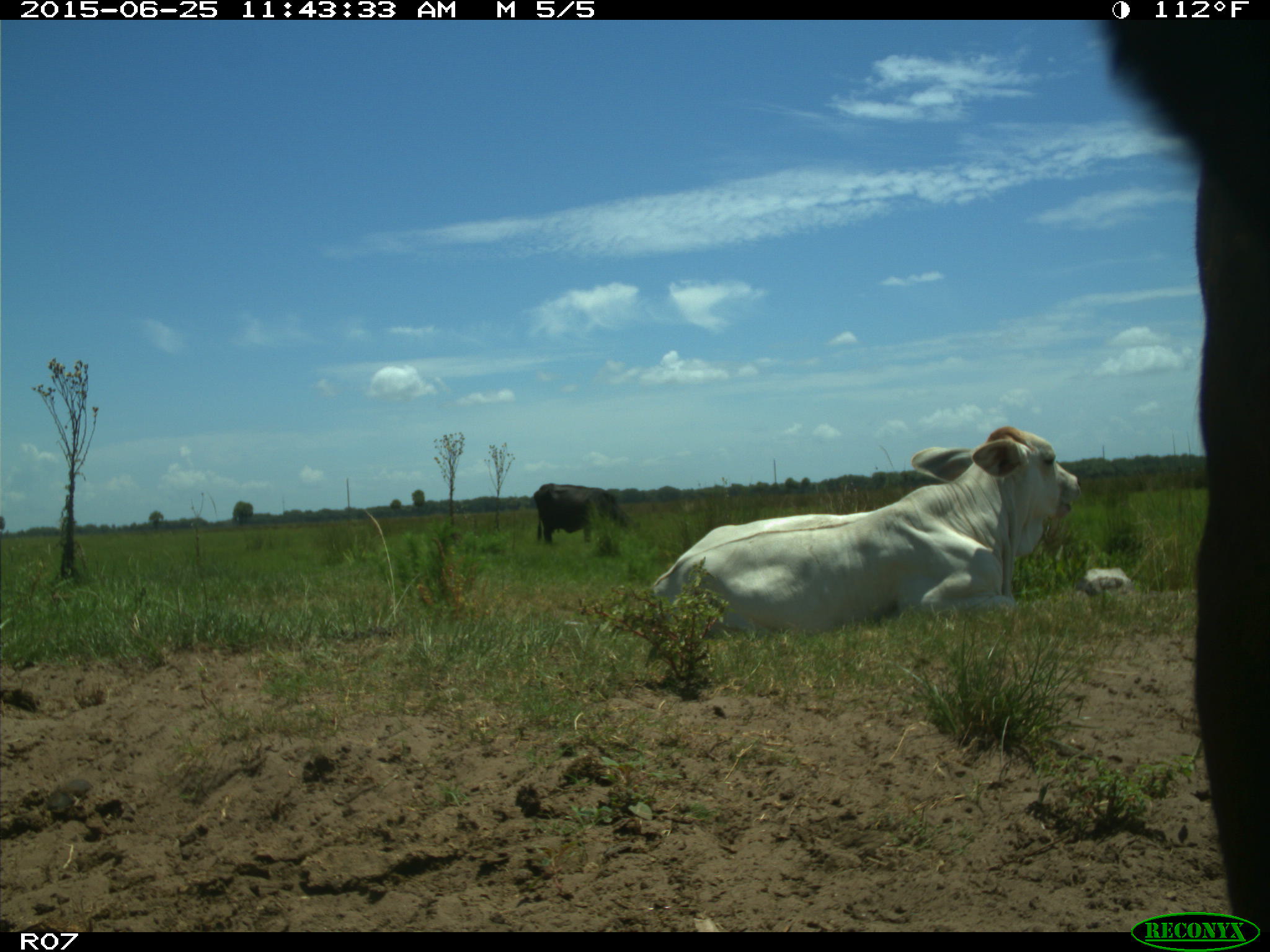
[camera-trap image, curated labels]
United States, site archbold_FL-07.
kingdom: Animalia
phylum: Chordata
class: Mammalia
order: Artiodactyla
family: Bovidae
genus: Bos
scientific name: Bos taurus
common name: domestic cow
Bos taurus (domestic cow).